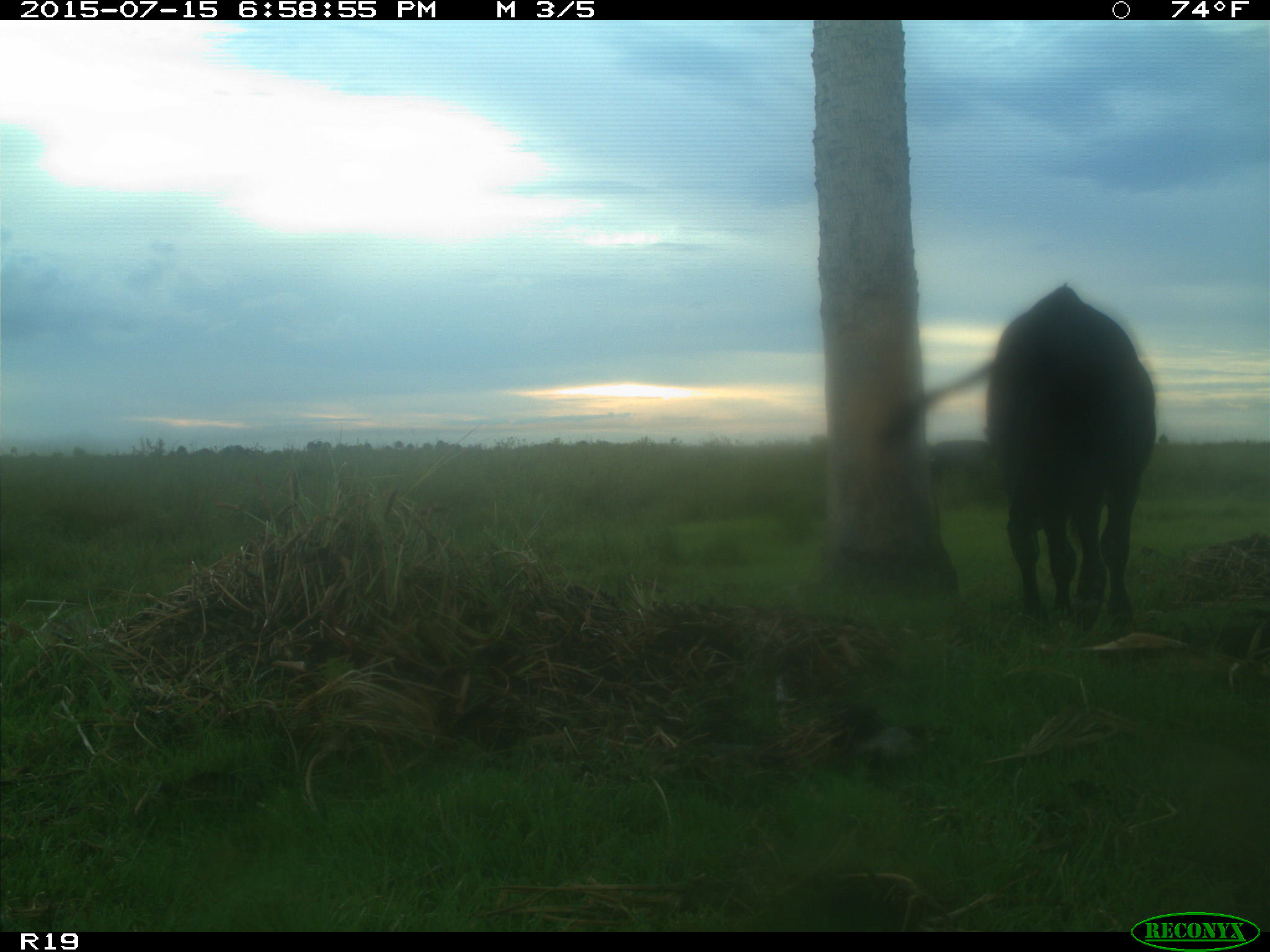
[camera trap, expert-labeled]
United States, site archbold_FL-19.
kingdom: Animalia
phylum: Chordata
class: Mammalia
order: Artiodactyla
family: Bovidae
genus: Bos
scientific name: Bos taurus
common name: domestic cow